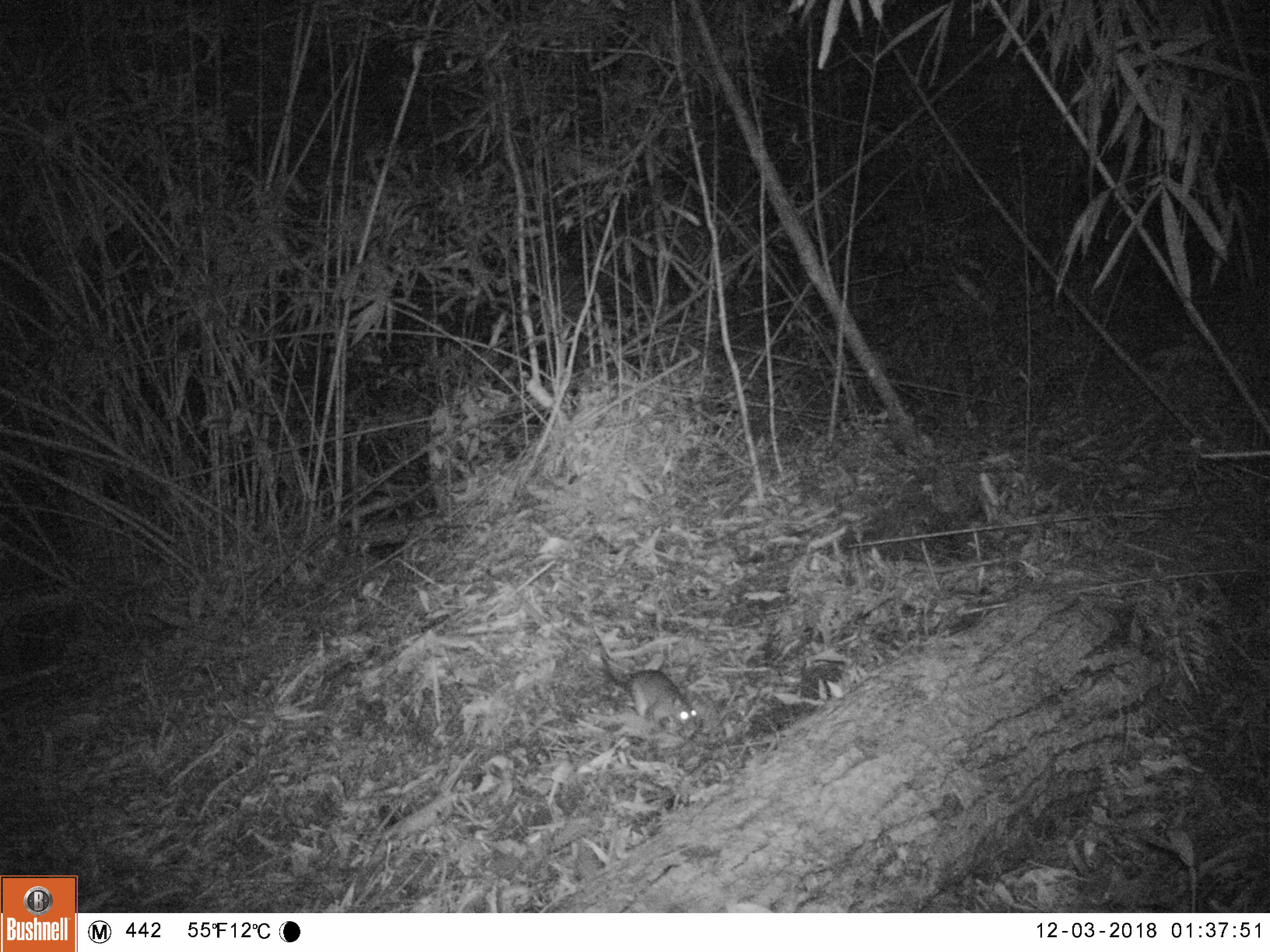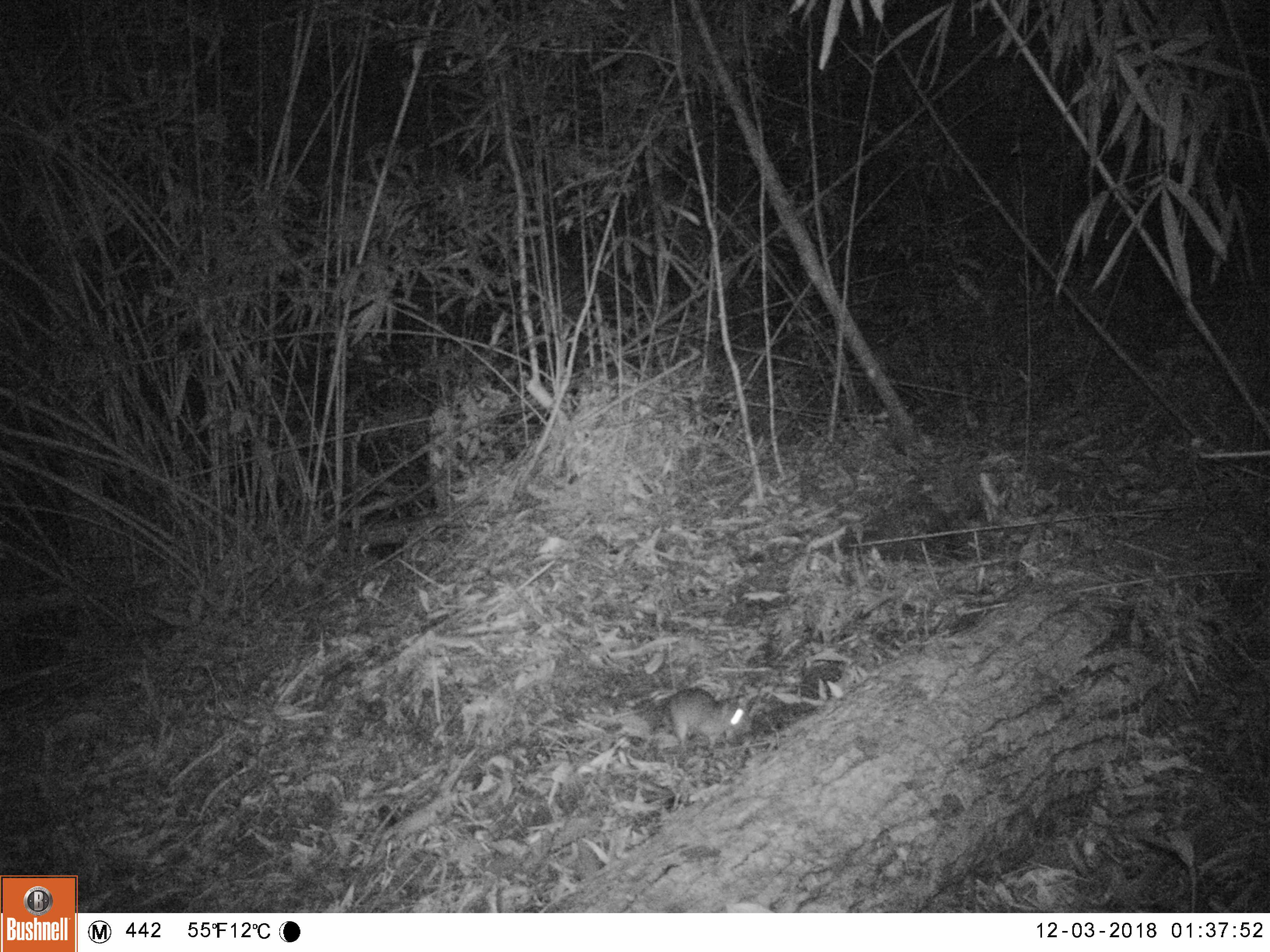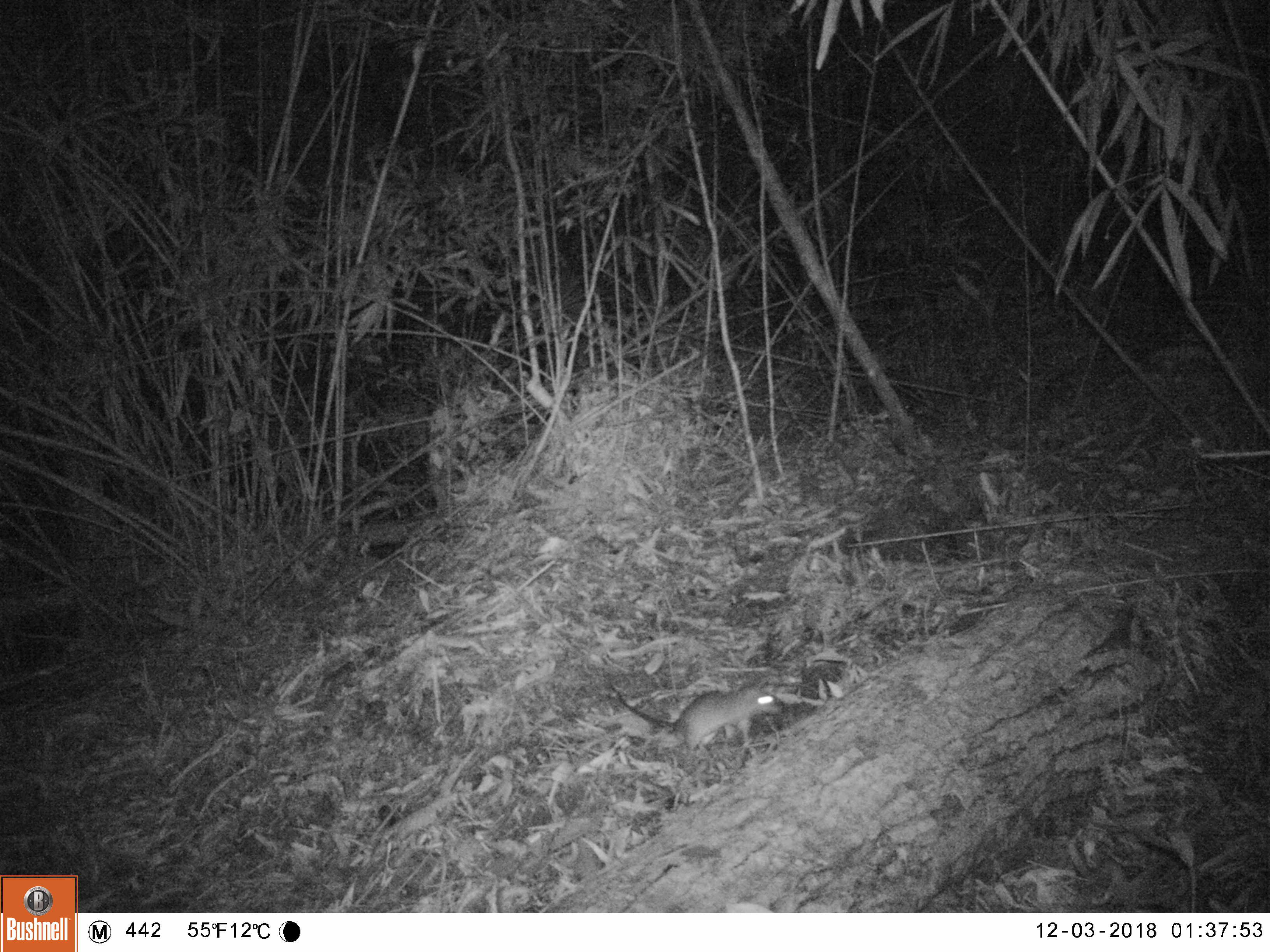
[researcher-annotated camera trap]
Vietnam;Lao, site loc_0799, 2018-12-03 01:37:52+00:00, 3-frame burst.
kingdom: Animalia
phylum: Chordata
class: Mammalia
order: Rodentia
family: Muridae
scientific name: Muridae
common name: old-world mice and rats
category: unidentified murid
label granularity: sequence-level